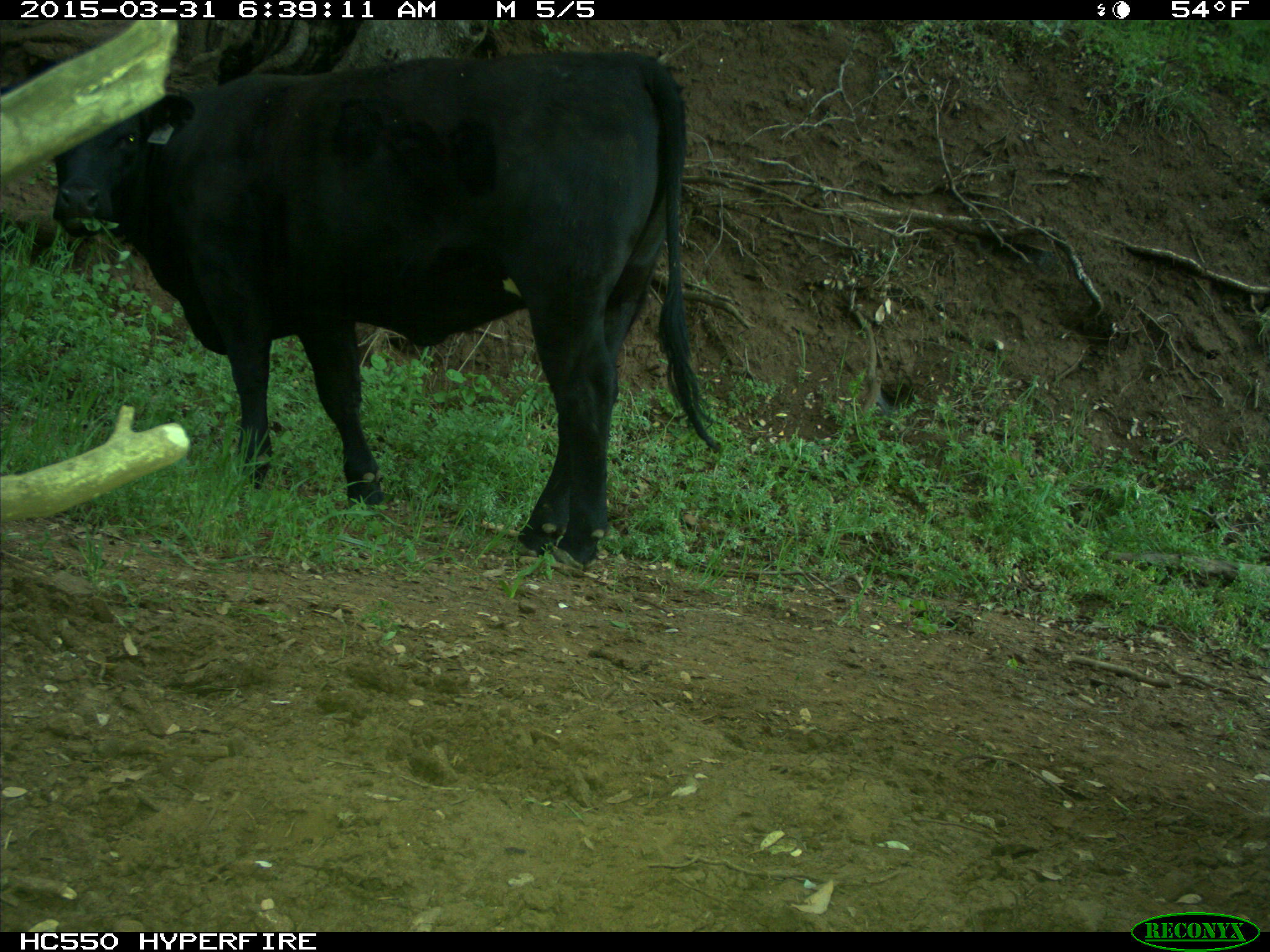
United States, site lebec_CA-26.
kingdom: Animalia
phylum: Chordata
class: Mammalia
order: Artiodactyla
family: Bovidae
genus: Bos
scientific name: Bos taurus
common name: domestic cow